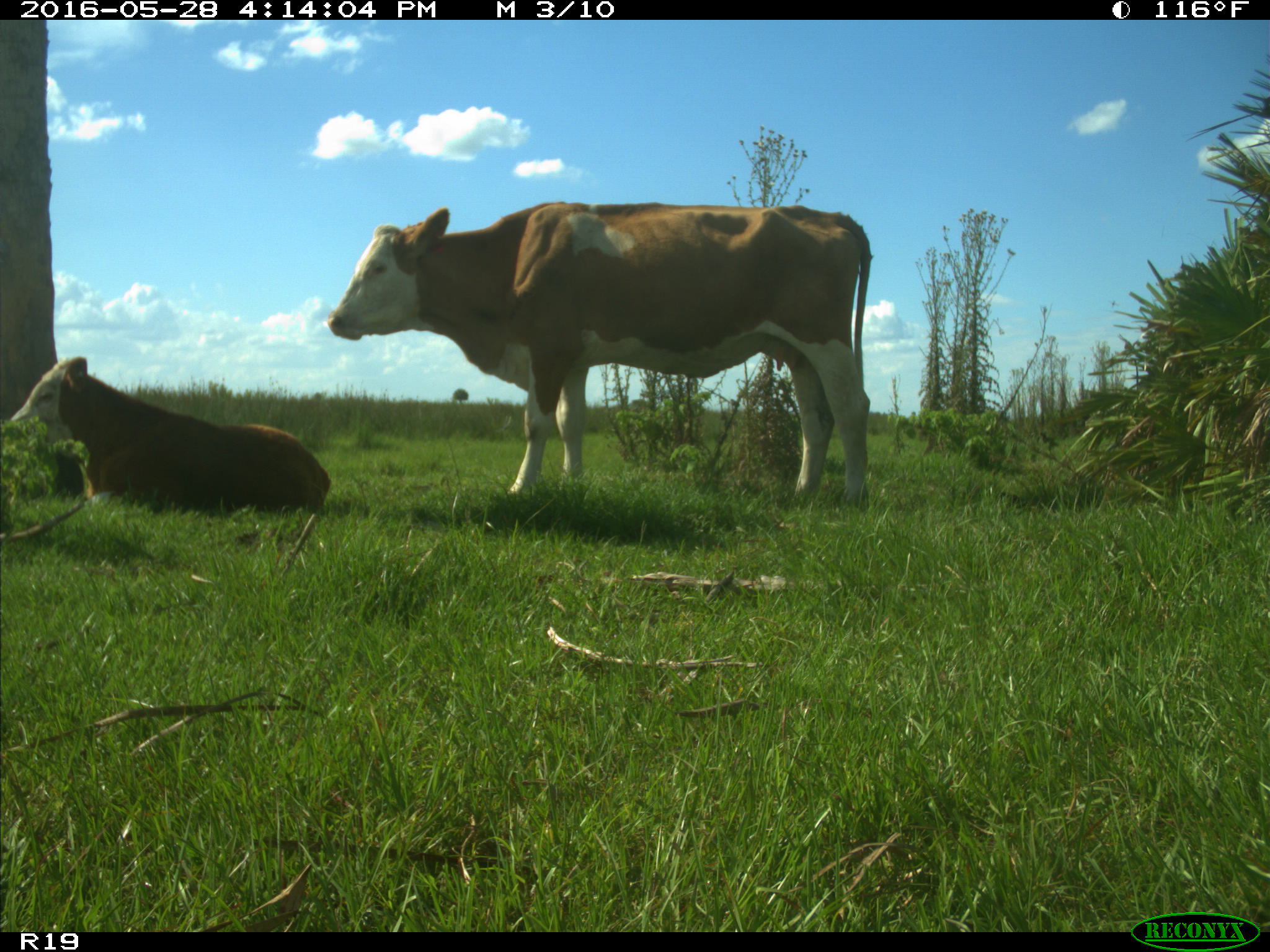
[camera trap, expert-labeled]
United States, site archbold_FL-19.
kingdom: Animalia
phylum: Chordata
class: Mammalia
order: Artiodactyla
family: Bovidae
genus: Bos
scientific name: Bos taurus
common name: domestic cow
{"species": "Bos taurus (domestic cow)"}